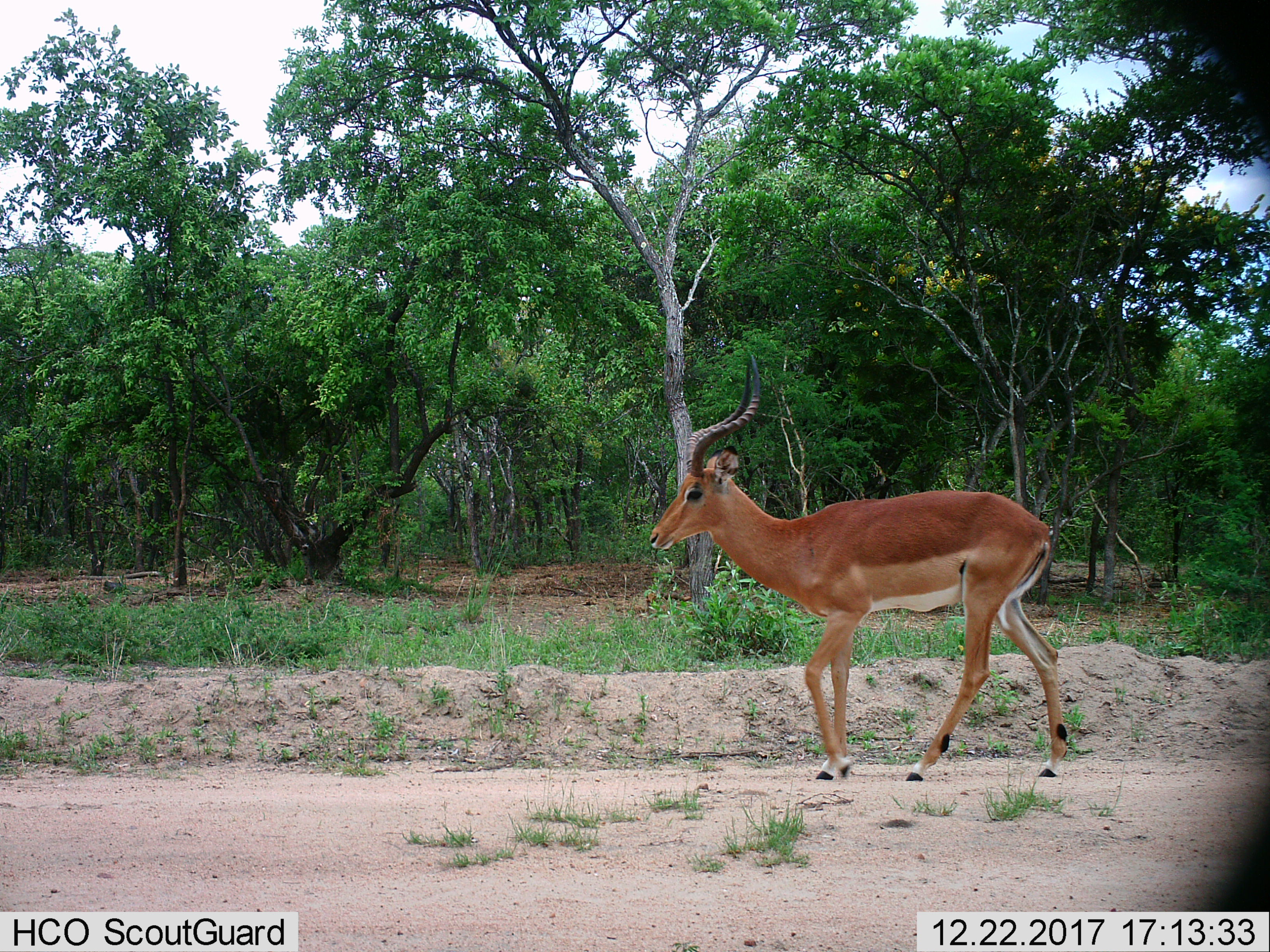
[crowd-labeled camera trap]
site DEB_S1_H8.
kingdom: Animalia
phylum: Chordata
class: Mammalia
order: Artiodactyla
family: Bovidae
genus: Aepyceros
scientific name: Aepyceros melampus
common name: impala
Impala (Aepyceros melampus), count 1. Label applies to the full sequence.